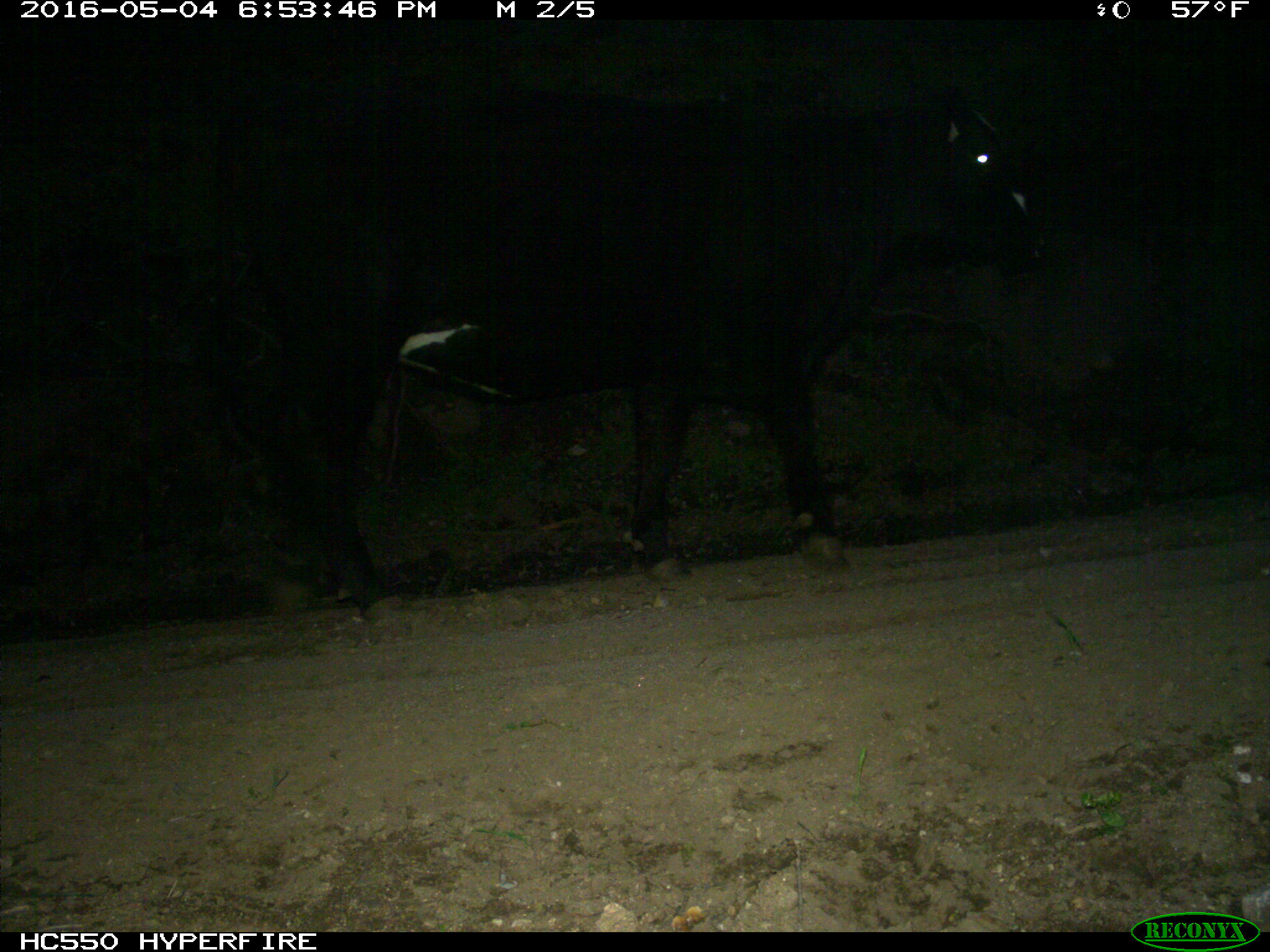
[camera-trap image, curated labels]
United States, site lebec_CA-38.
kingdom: Animalia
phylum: Chordata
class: Mammalia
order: Artiodactyla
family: Bovidae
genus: Bos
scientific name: Bos taurus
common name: domestic cow